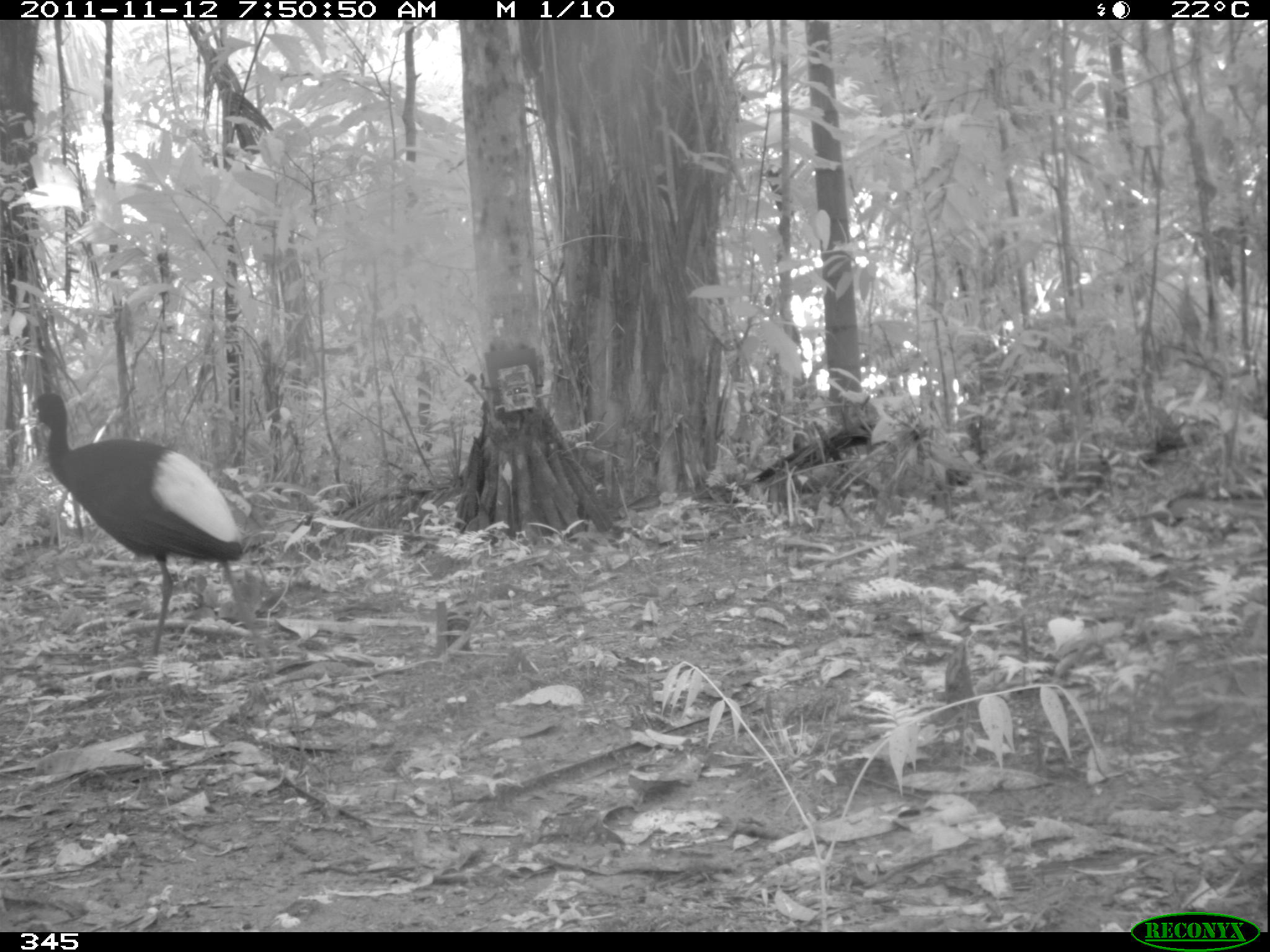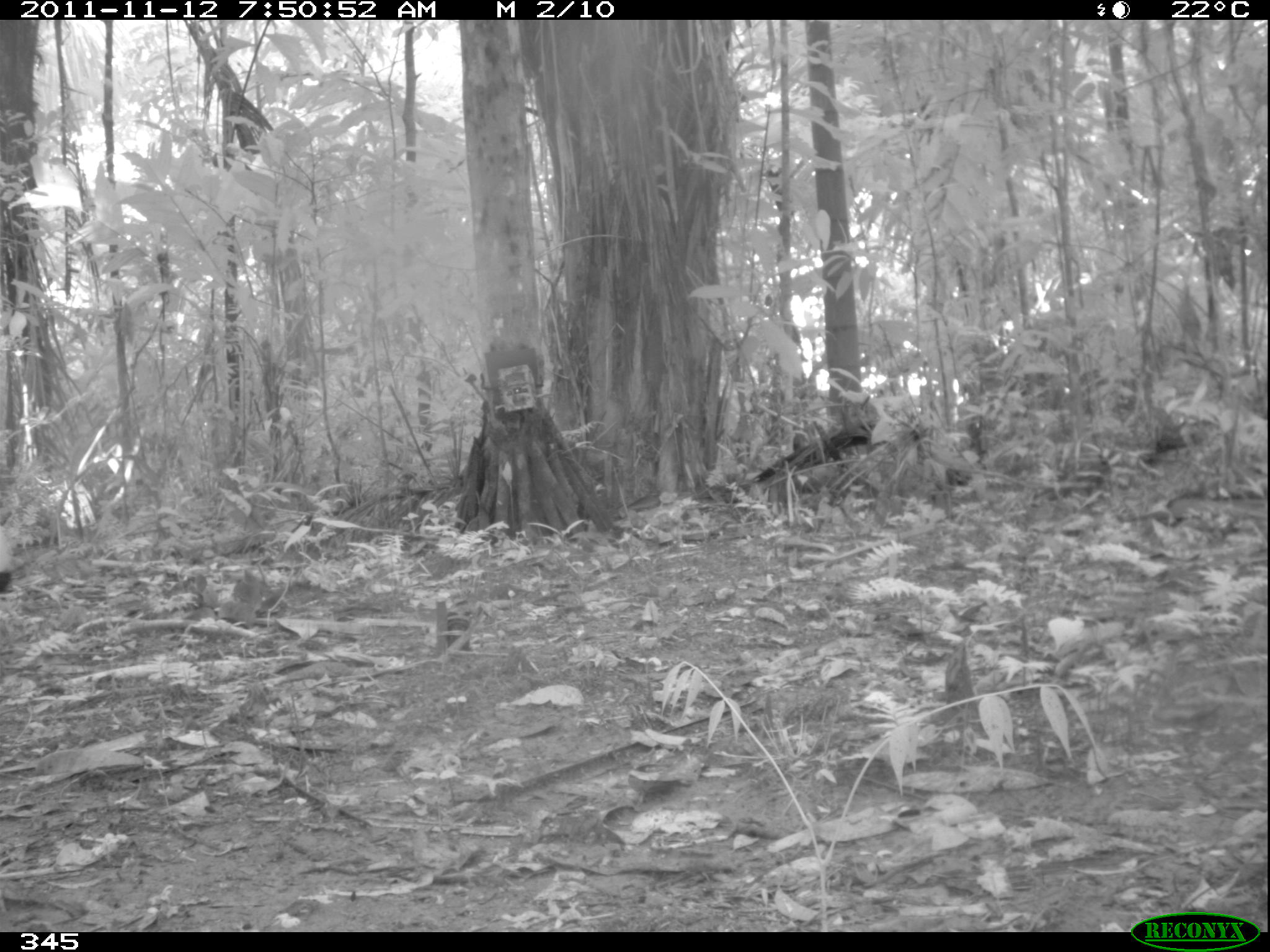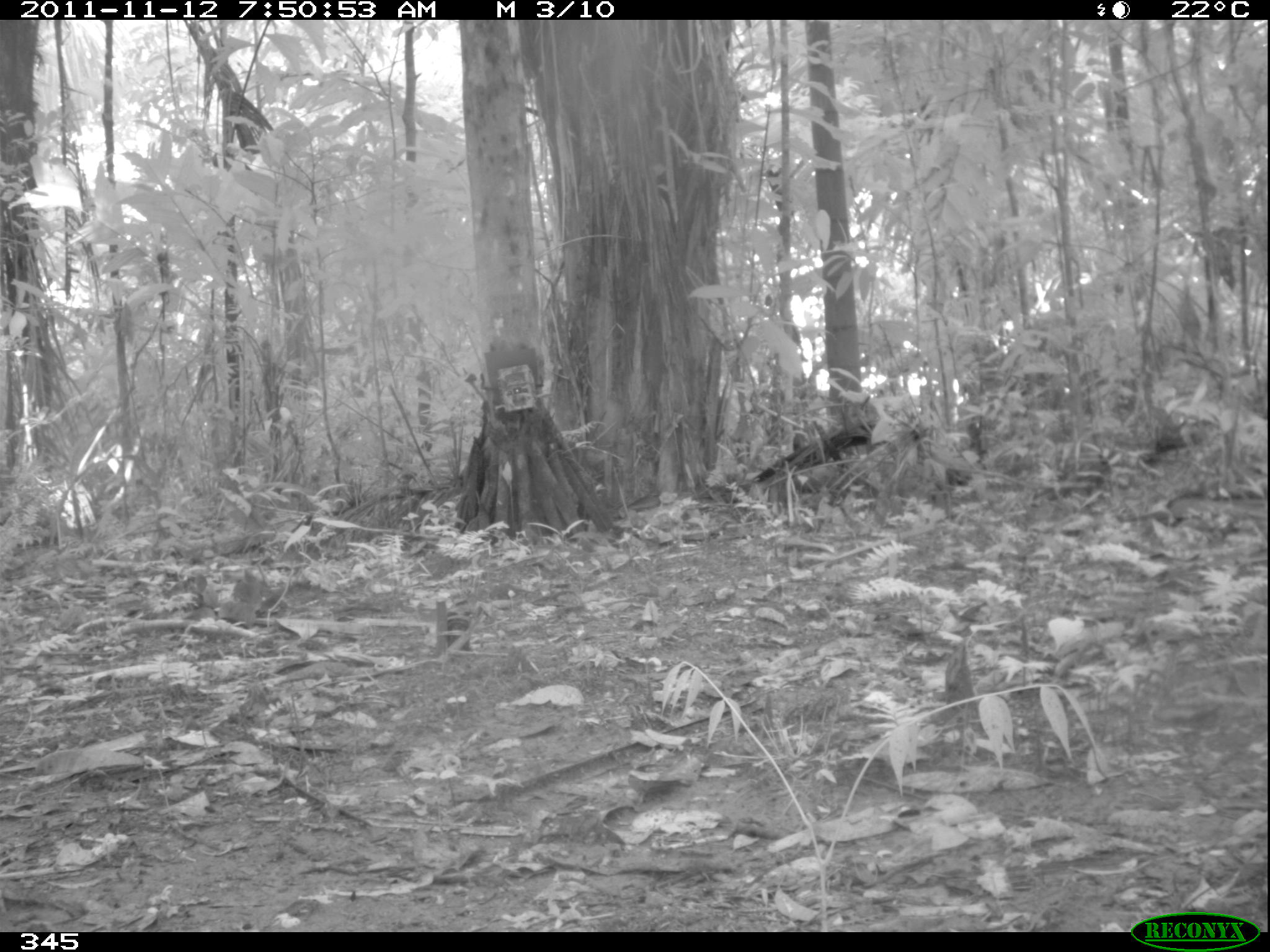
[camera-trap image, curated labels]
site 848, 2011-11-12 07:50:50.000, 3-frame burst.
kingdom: Animalia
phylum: Chordata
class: Aves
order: Gruiformes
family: Psophiidae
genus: Psophia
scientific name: Psophia leucoptera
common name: pale-winged trumpeter